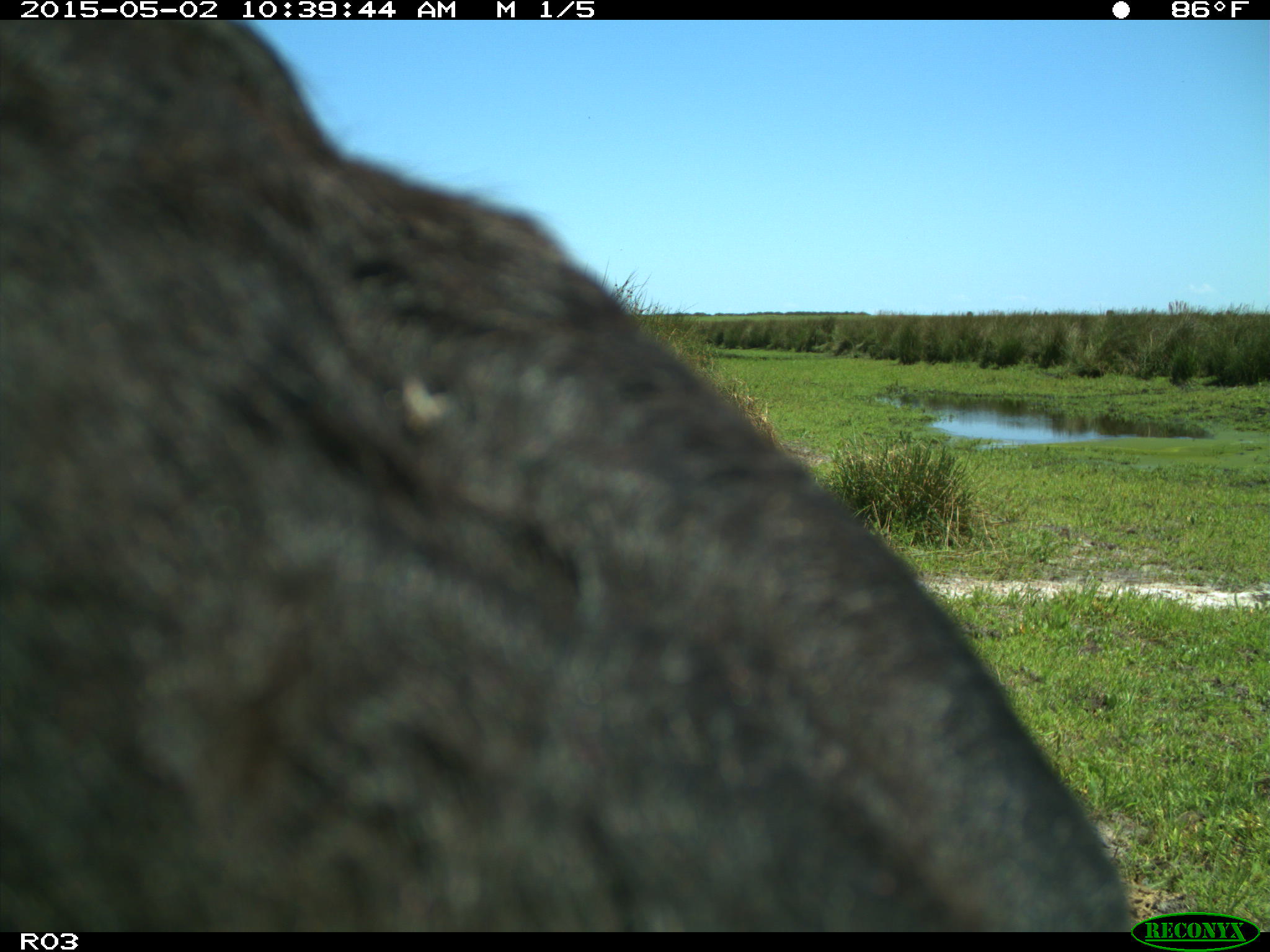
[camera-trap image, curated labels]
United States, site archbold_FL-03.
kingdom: Animalia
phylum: Chordata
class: Mammalia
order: Artiodactyla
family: Bovidae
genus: Bos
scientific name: Bos taurus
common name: domestic cow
Bos taurus (domestic cow).